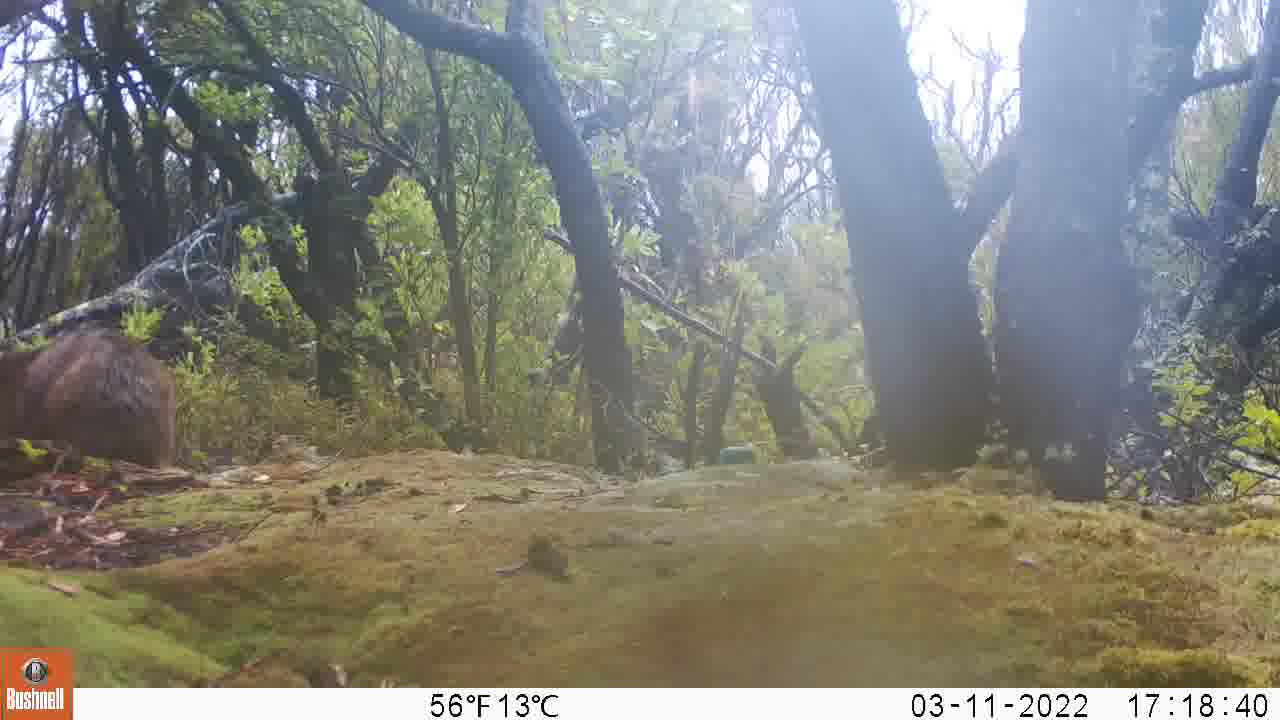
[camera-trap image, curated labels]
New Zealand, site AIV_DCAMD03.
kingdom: Animalia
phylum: Chordata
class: Mammalia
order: Carnivora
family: Otariidae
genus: Phocarctos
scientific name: Phocarctos hookeri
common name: new zealand sea lion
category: sealion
Sealion (new zealand sea lion) (Phocarctos hookeri).